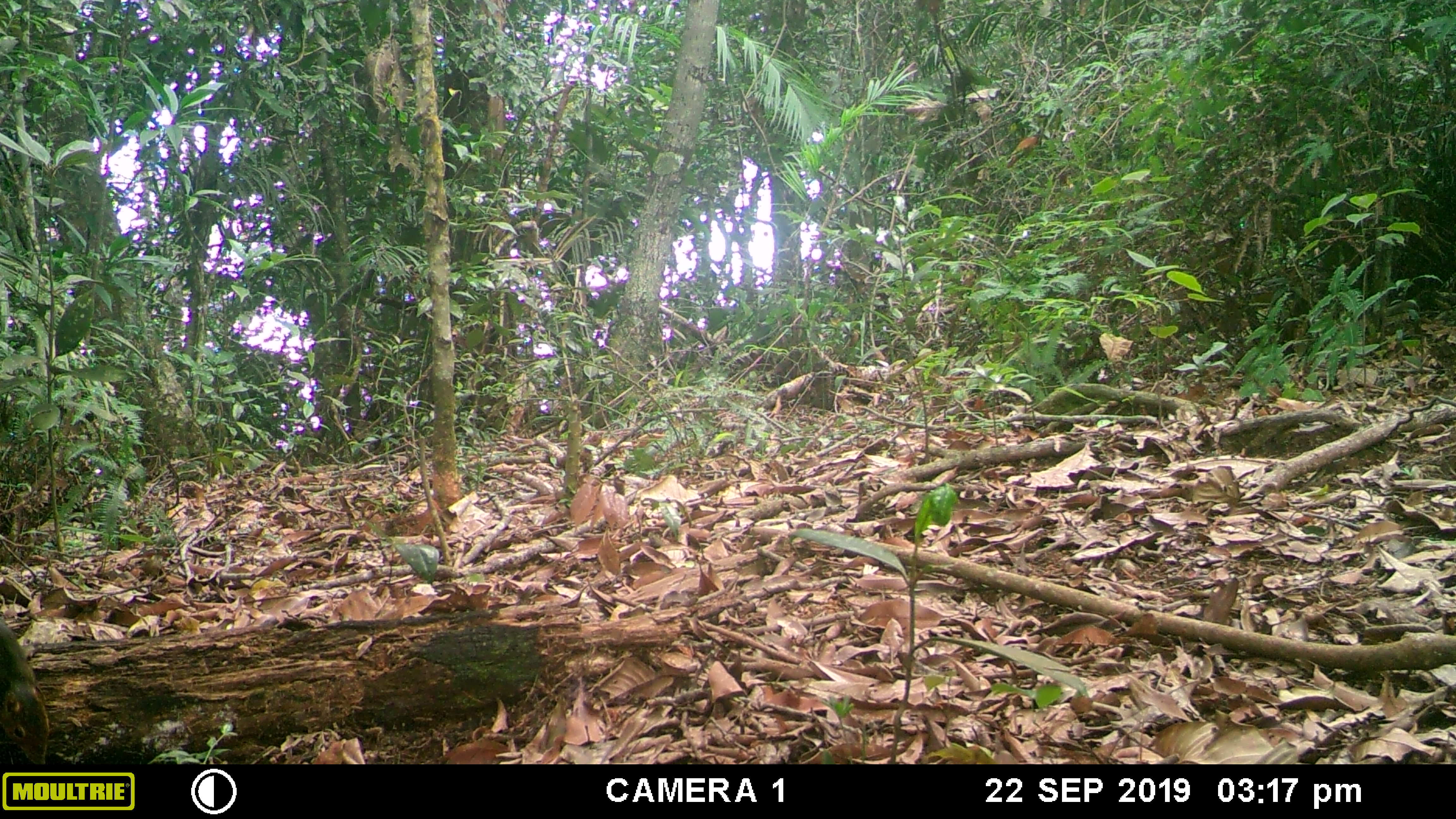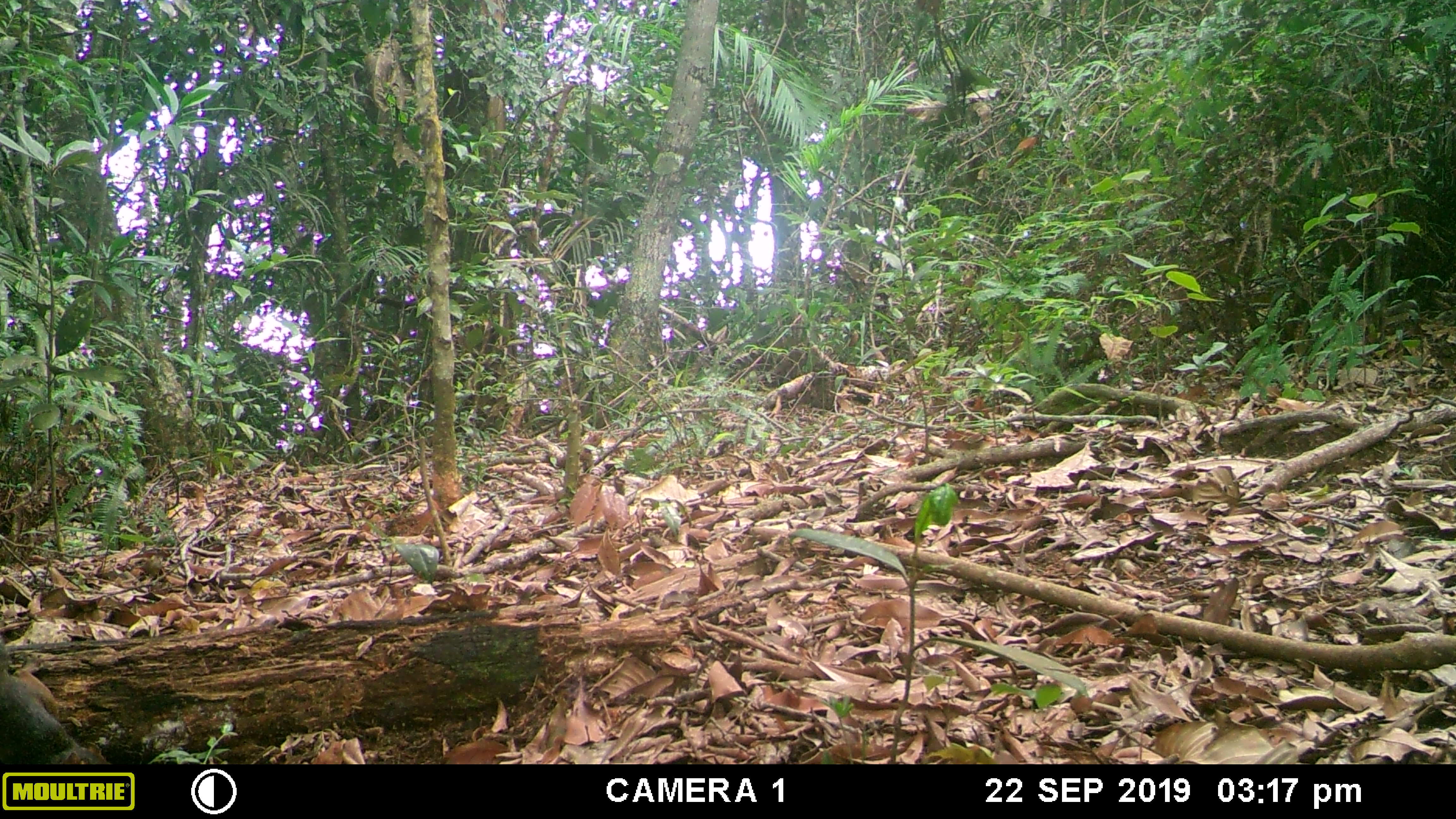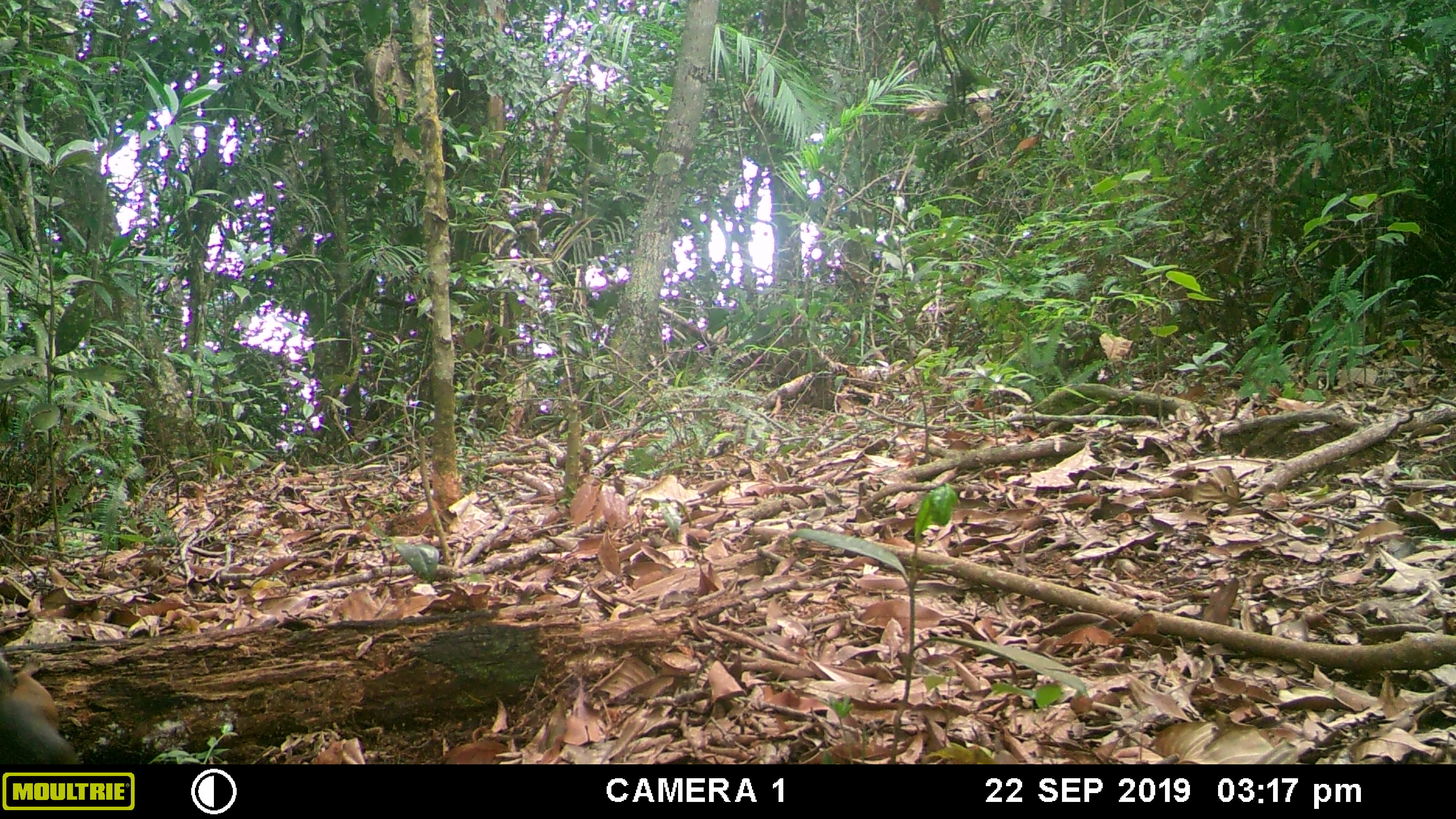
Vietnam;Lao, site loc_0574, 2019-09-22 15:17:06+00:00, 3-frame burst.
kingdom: Animalia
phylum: Chordata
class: Mammalia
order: Rodentia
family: Sciuridae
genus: Dremomys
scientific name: Dremomys rufigenis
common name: red-cheeked squirrel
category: red cheeked squirrel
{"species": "red cheeked squirrel (red-cheeked squirrel) (Dremomys rufigenis)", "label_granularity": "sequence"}